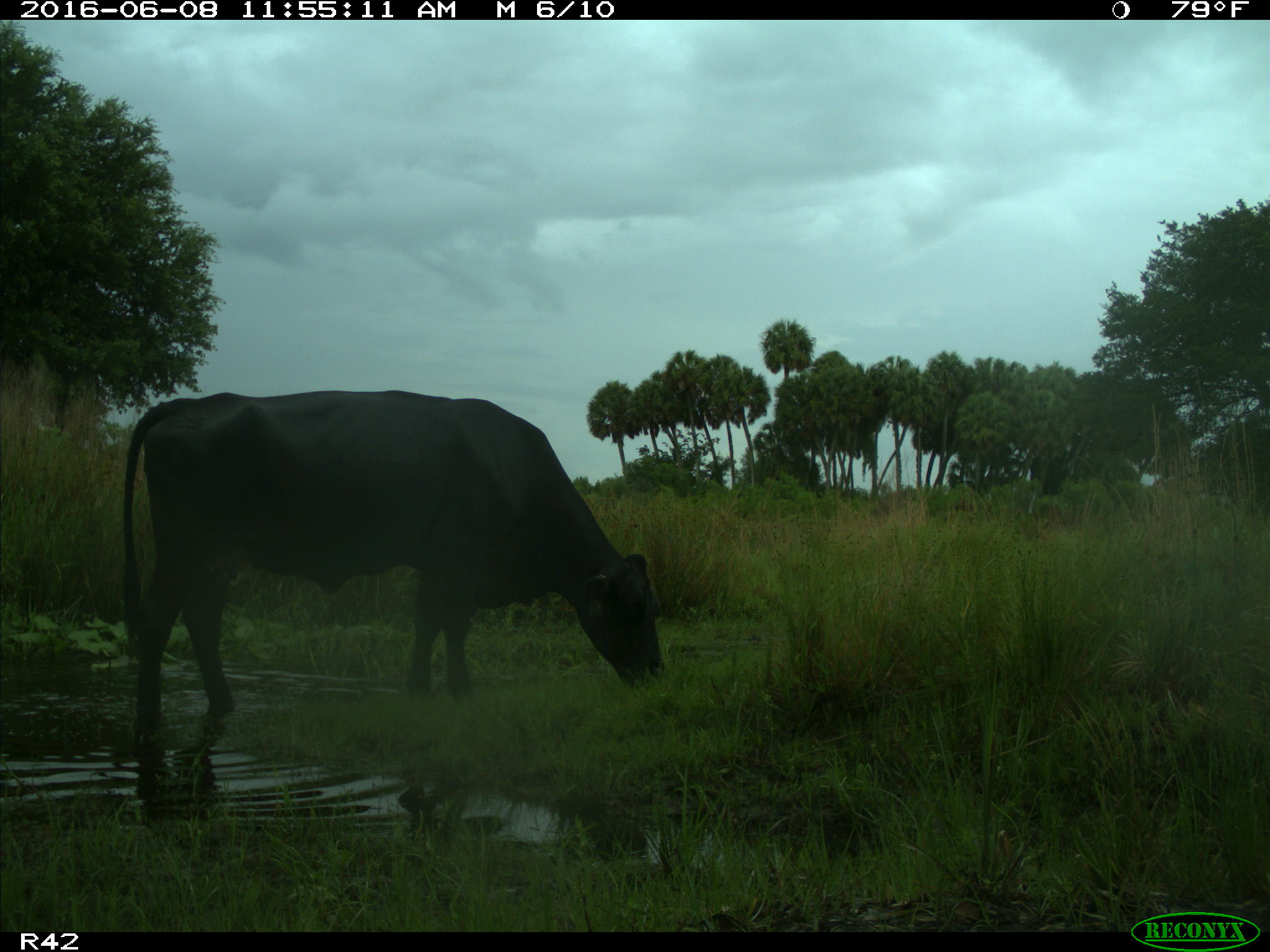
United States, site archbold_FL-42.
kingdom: Animalia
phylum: Chordata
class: Mammalia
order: Artiodactyla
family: Bovidae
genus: Bos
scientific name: Bos taurus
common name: domestic cow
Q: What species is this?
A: Bos taurus (domestic cow).